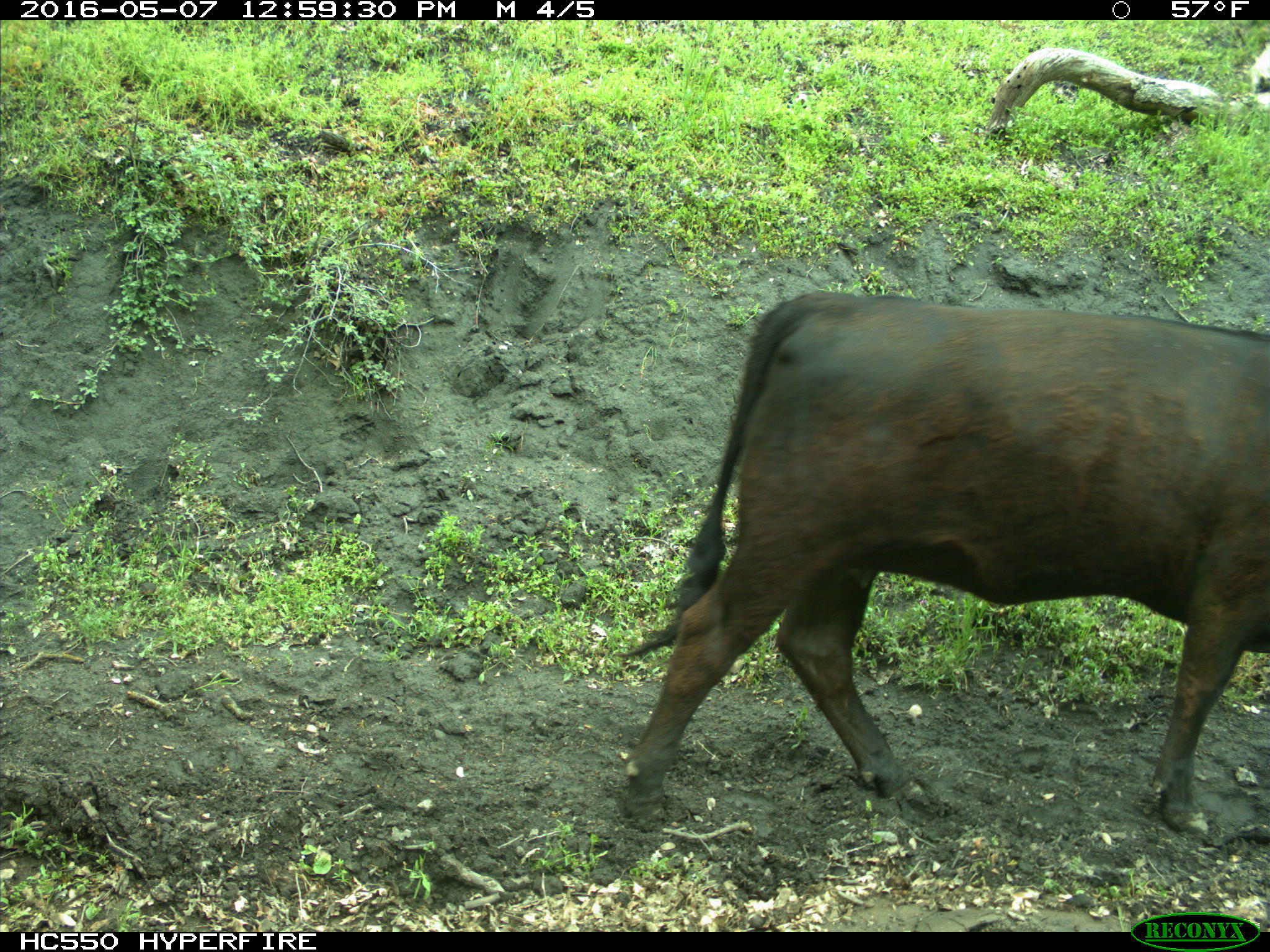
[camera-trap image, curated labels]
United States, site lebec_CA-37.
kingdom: Animalia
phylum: Chordata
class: Mammalia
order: Artiodactyla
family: Bovidae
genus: Bos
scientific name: Bos taurus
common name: domestic cow